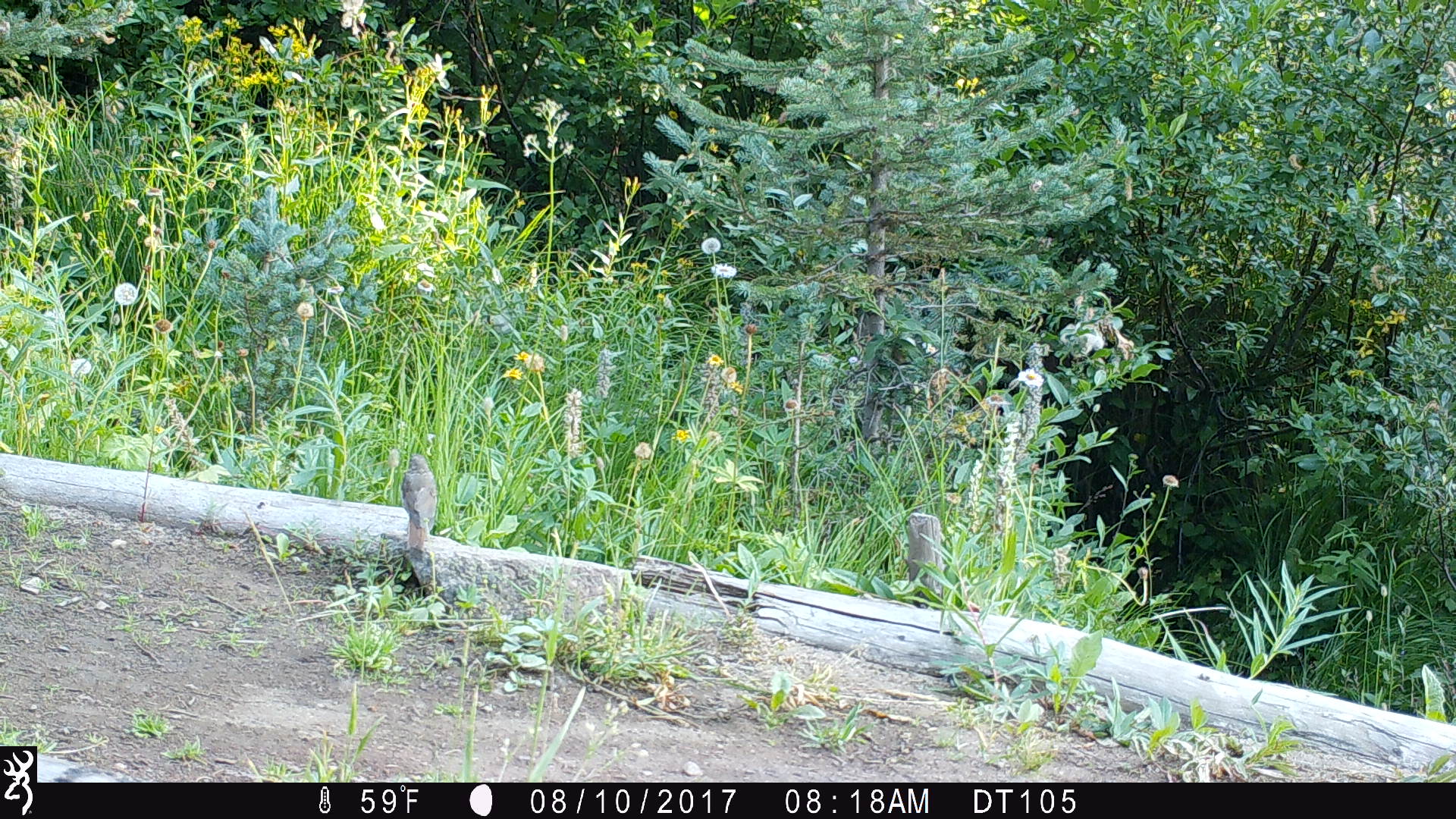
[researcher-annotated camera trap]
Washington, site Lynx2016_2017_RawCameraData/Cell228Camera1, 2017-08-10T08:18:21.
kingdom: Animalia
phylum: Chordata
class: Aves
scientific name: Aves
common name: birds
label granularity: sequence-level